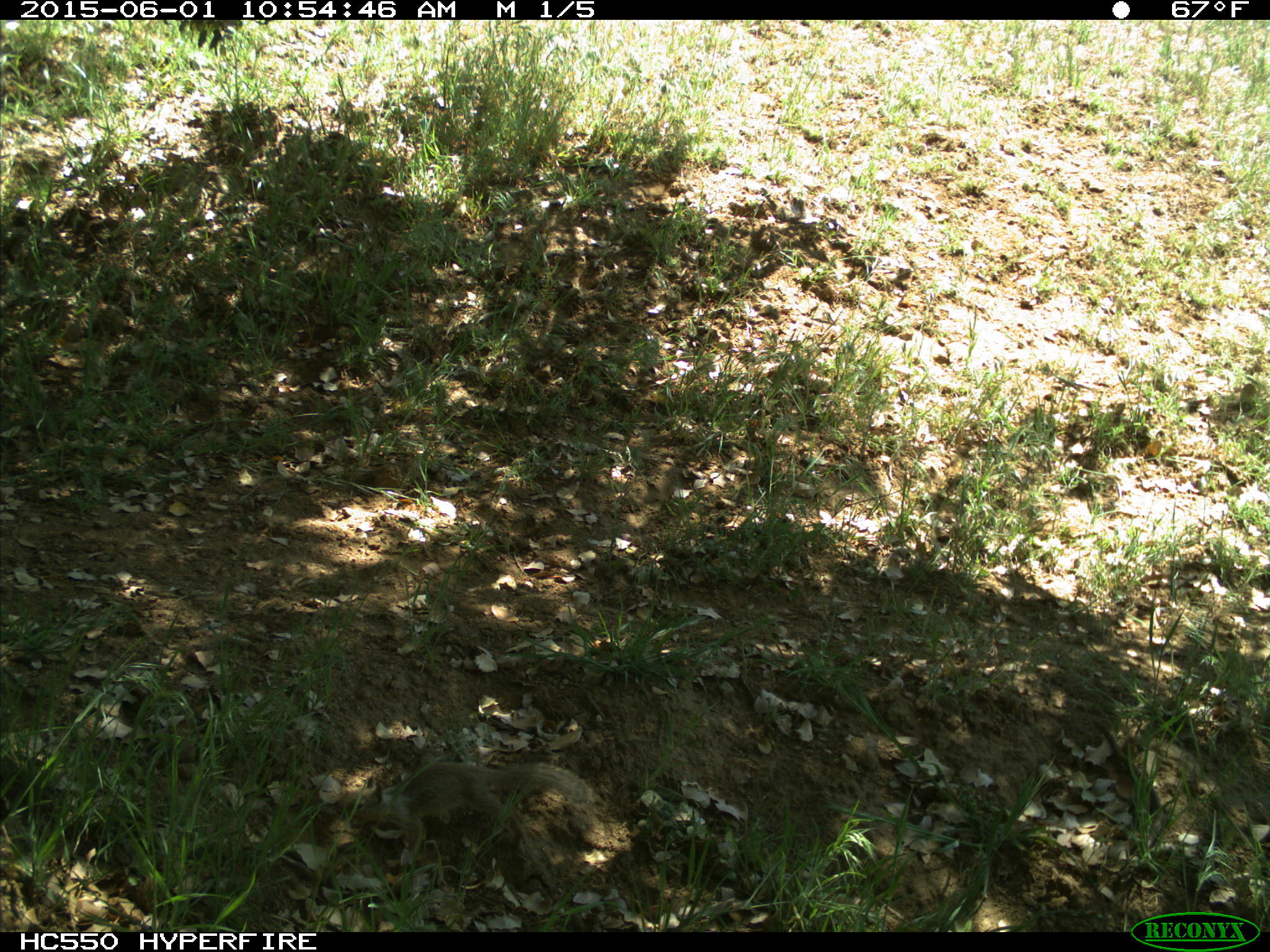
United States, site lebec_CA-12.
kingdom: Animalia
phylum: Chordata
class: Mammalia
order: Rodentia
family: Sciuridae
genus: Otospermophilus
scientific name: Otospermophilus beecheyi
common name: california ground squirrel